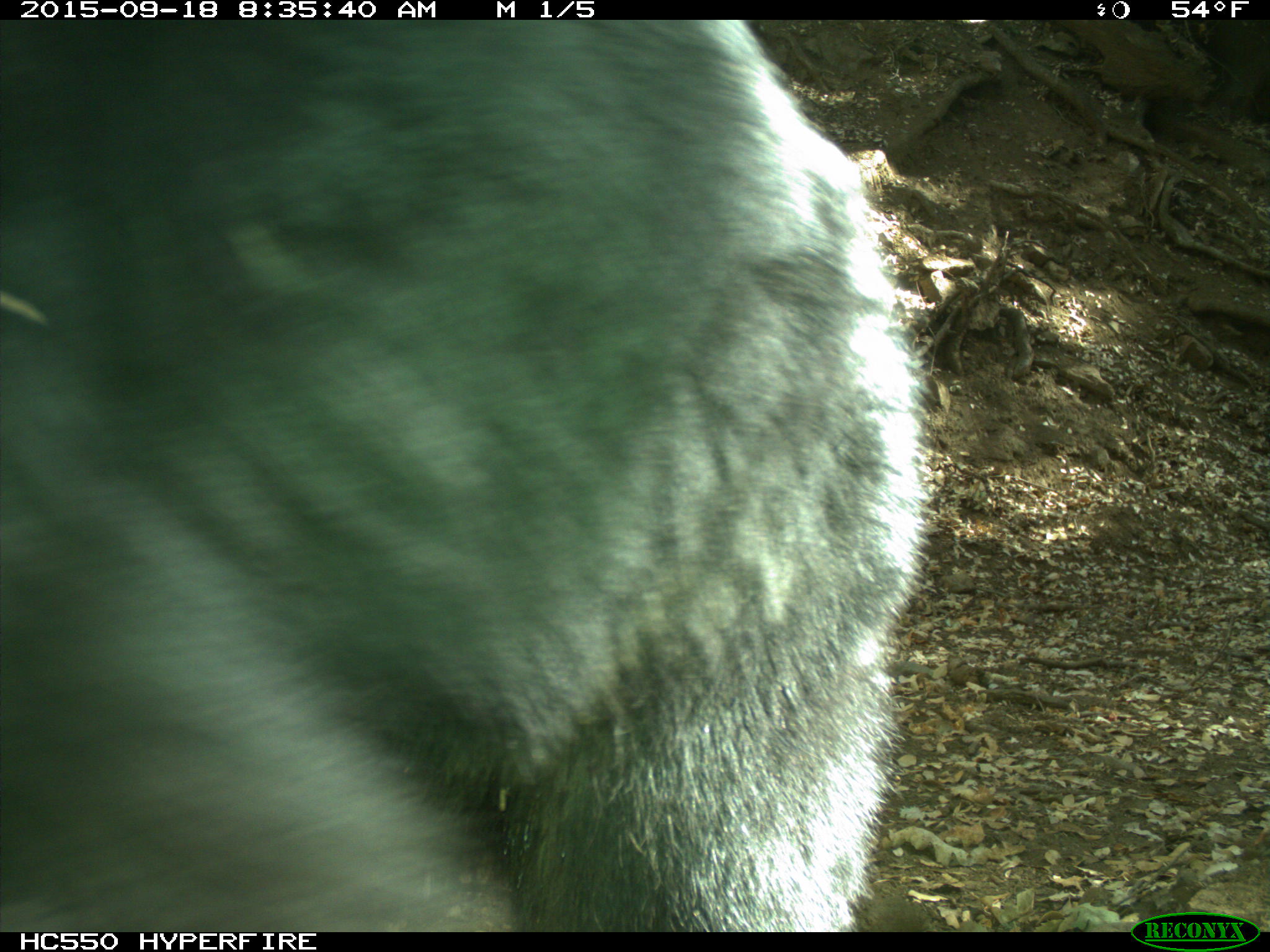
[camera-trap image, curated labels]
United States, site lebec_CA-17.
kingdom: Animalia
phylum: Chordata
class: Mammalia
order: Carnivora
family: Ursidae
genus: Ursus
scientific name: Ursus americanus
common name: american black bear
Ursus americanus (american black bear).